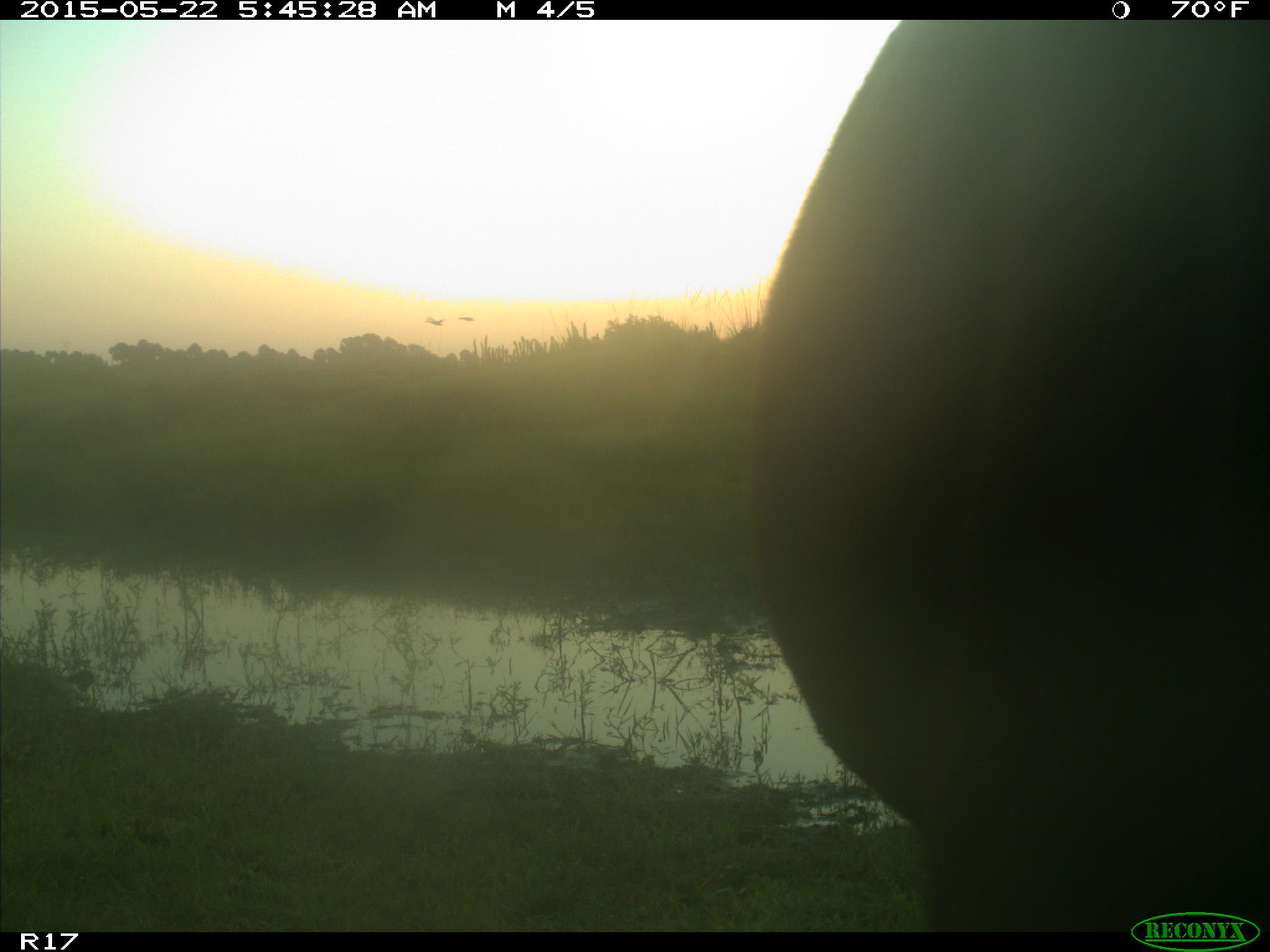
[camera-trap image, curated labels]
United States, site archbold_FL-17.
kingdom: Animalia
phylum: Chordata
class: Mammalia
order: Artiodactyla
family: Bovidae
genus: Bos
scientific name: Bos taurus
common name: domestic cow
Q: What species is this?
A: Bos taurus (domestic cow).